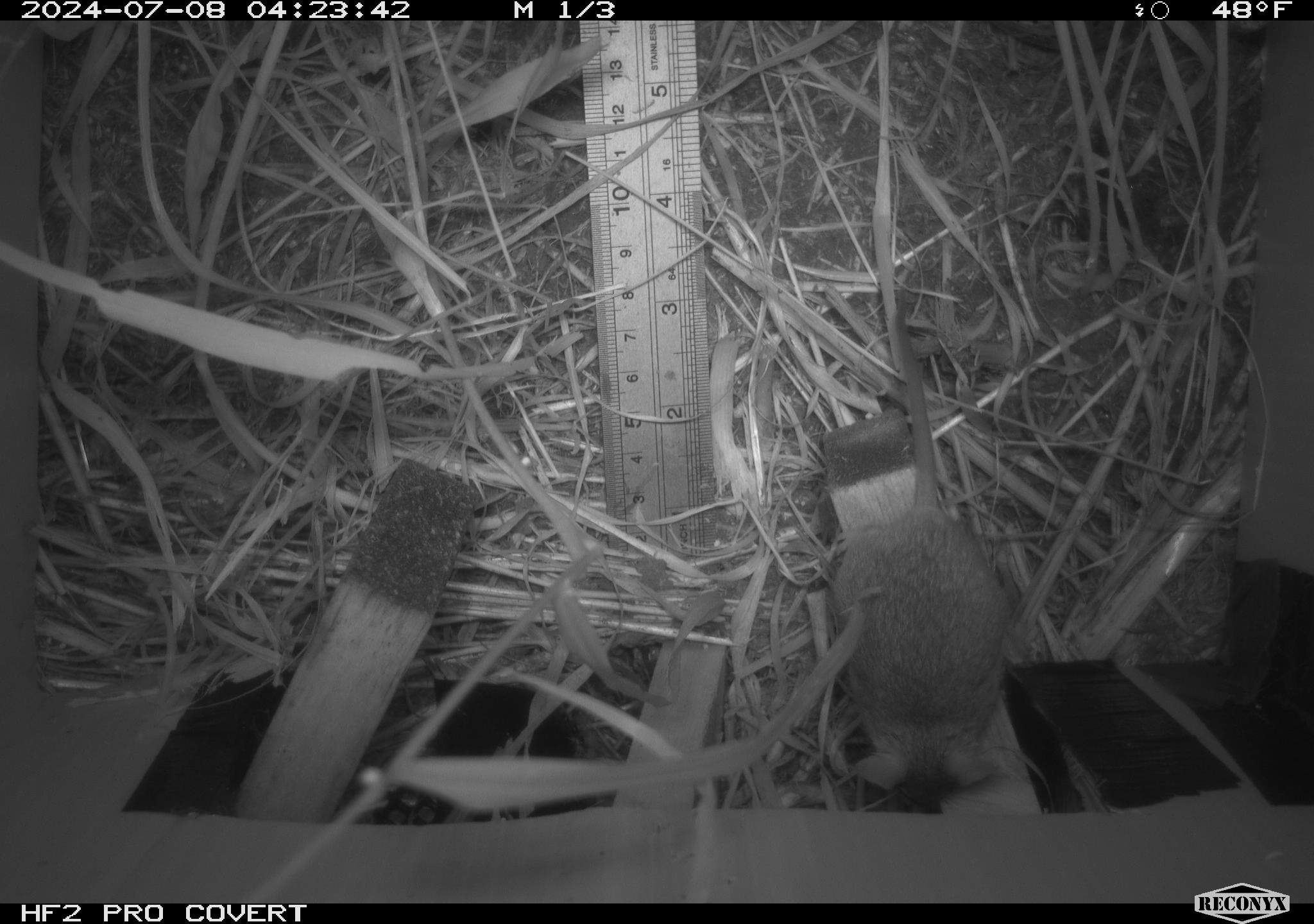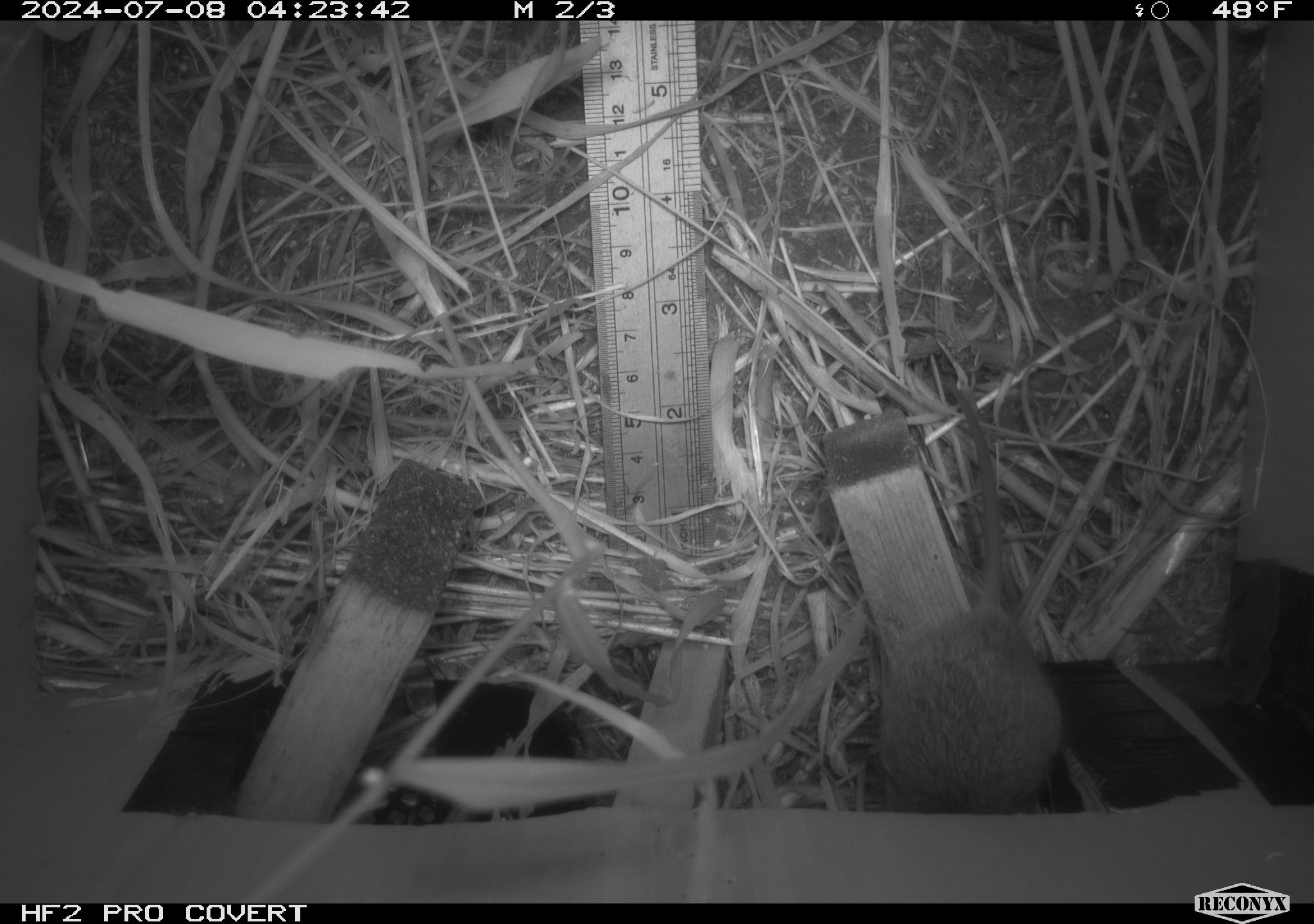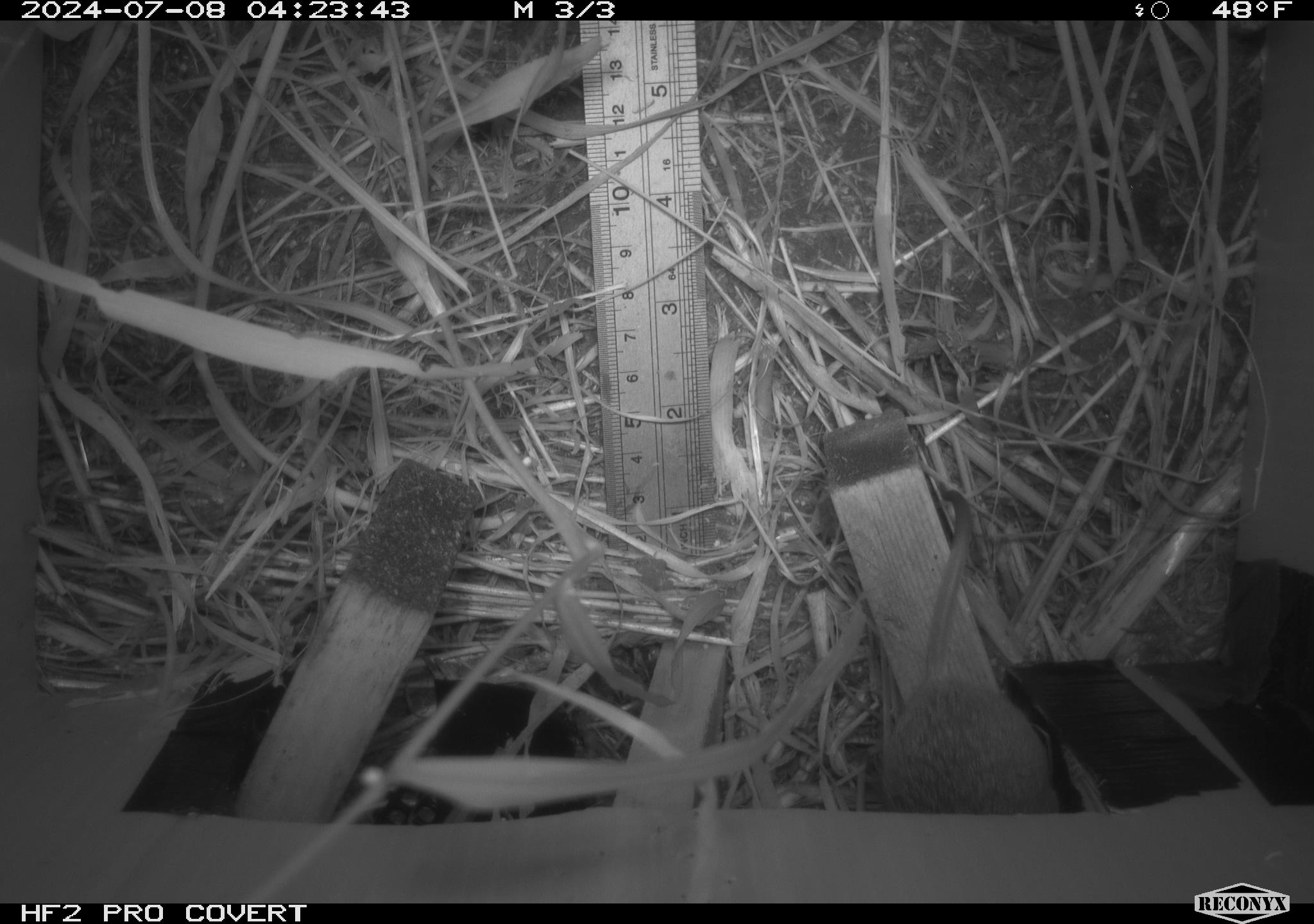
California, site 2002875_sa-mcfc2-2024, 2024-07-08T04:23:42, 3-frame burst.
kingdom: Animalia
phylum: Chordata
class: Mammalia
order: Rodentia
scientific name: Rodentia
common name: rodent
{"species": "rodent (Rodentia)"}